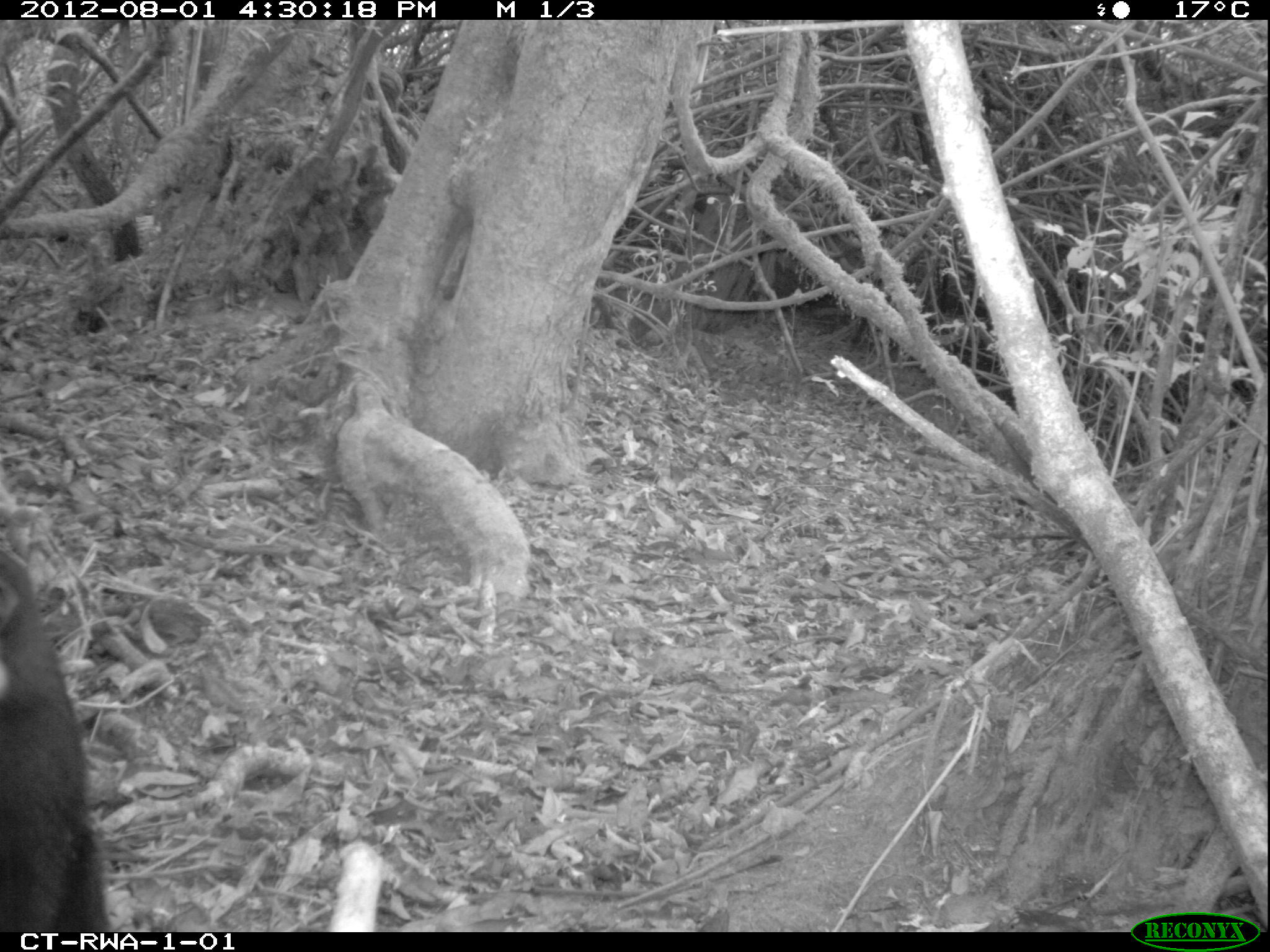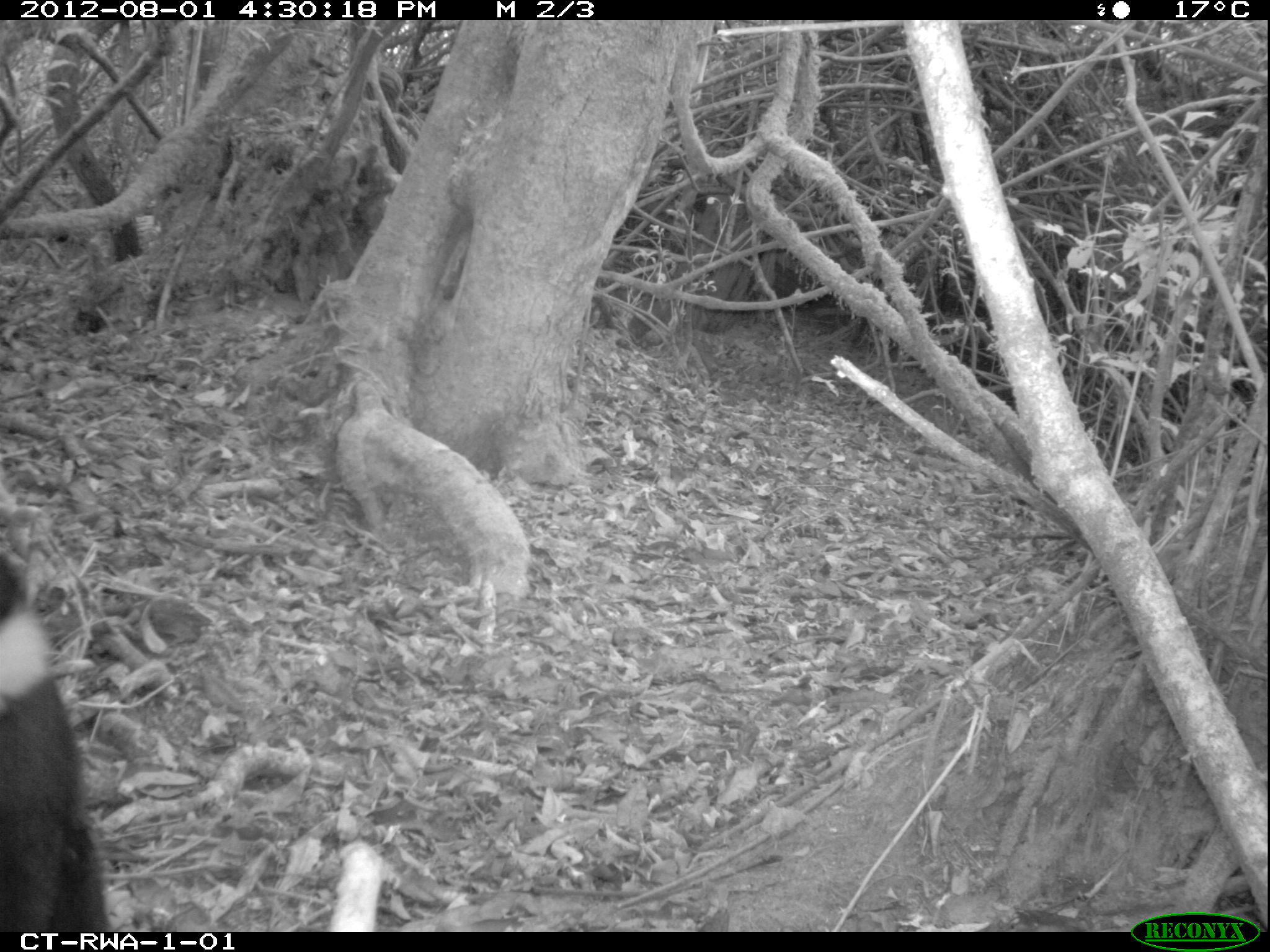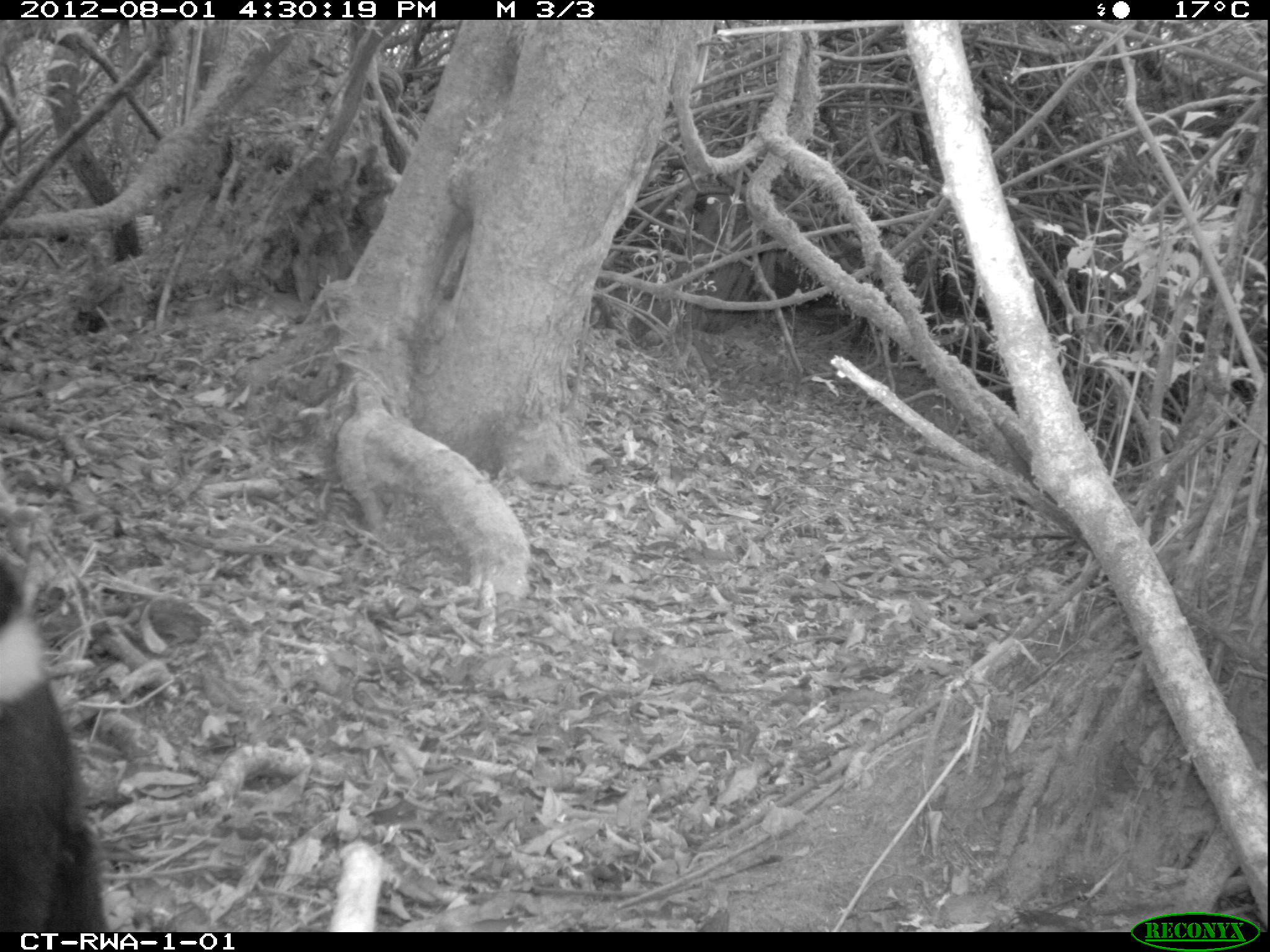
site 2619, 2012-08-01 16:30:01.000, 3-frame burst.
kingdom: Animalia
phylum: Chordata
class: Mammalia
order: Primates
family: Cercopithecidae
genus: Allochrocebus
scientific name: Allochrocebus lhoesti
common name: l'hoest's monkey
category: cercopithecus lhoesti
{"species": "cercopithecus lhoesti (l'hoest's monkey) (Allochrocebus lhoesti)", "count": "1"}